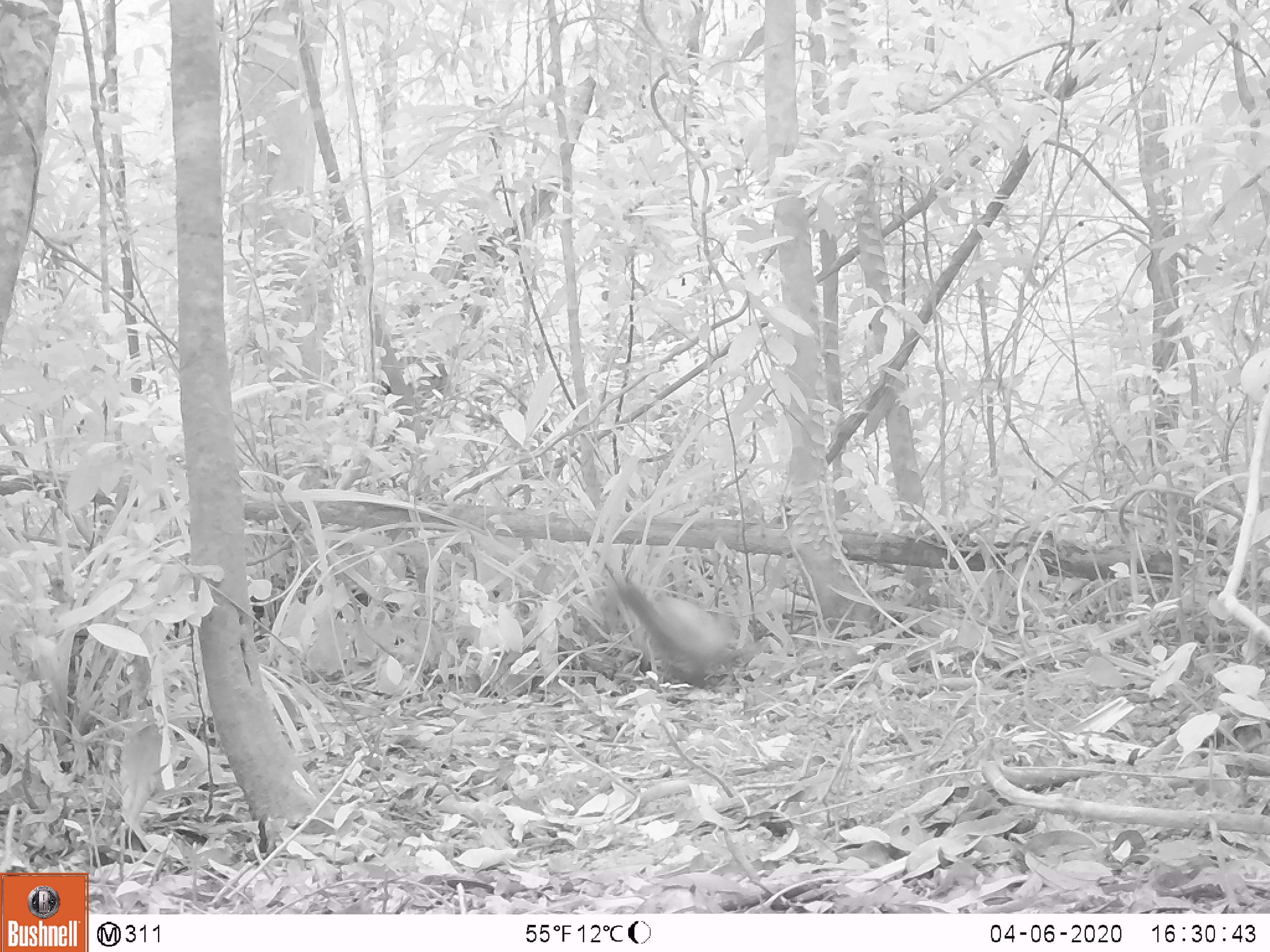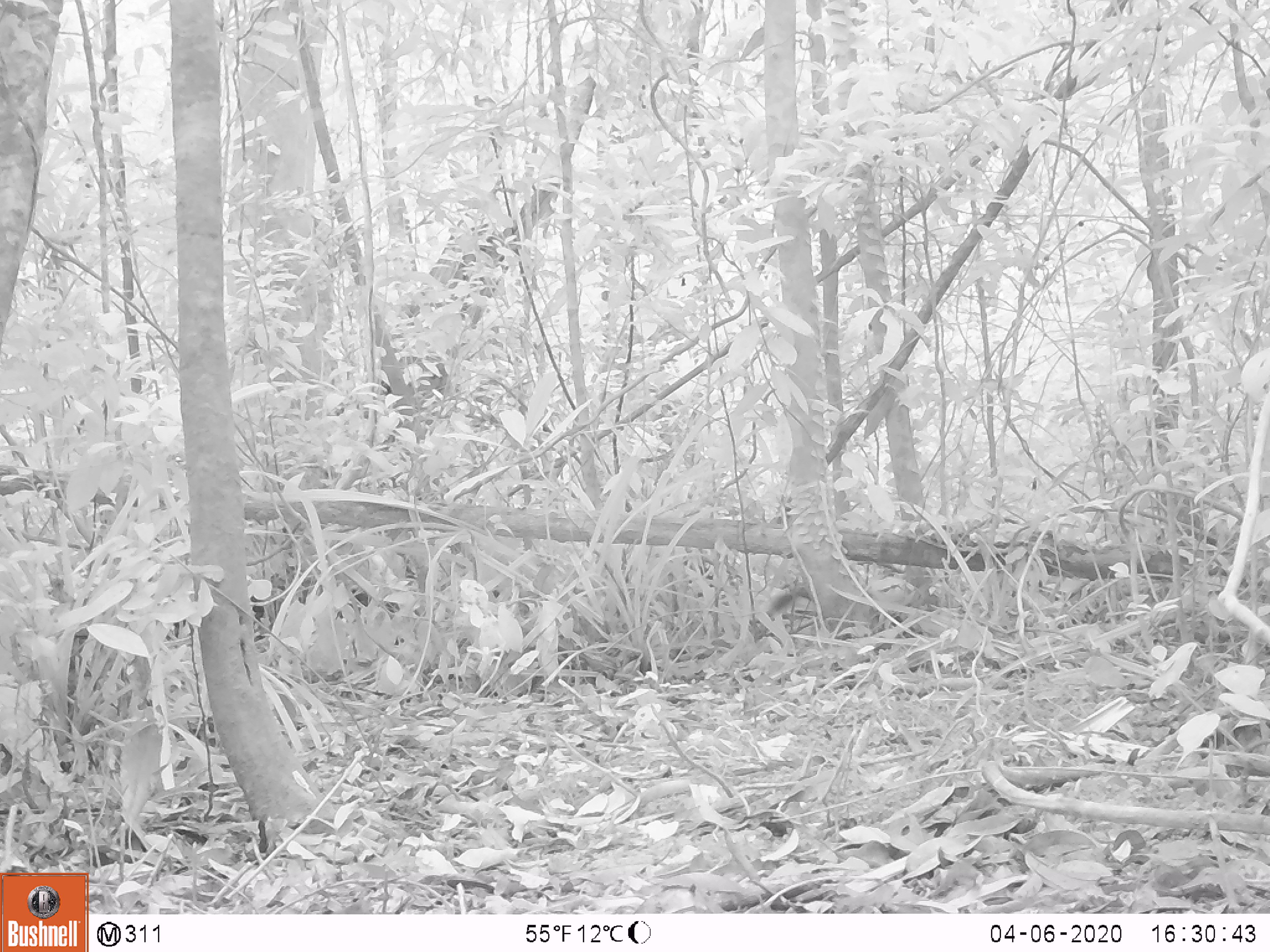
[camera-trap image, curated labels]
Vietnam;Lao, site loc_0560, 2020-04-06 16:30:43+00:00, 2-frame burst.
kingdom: Animalia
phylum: Chordata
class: Mammalia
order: Carnivora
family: Mustelidae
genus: Martes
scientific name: Martes flavigula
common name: yellow-throated marten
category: yellow throated marten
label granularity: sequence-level